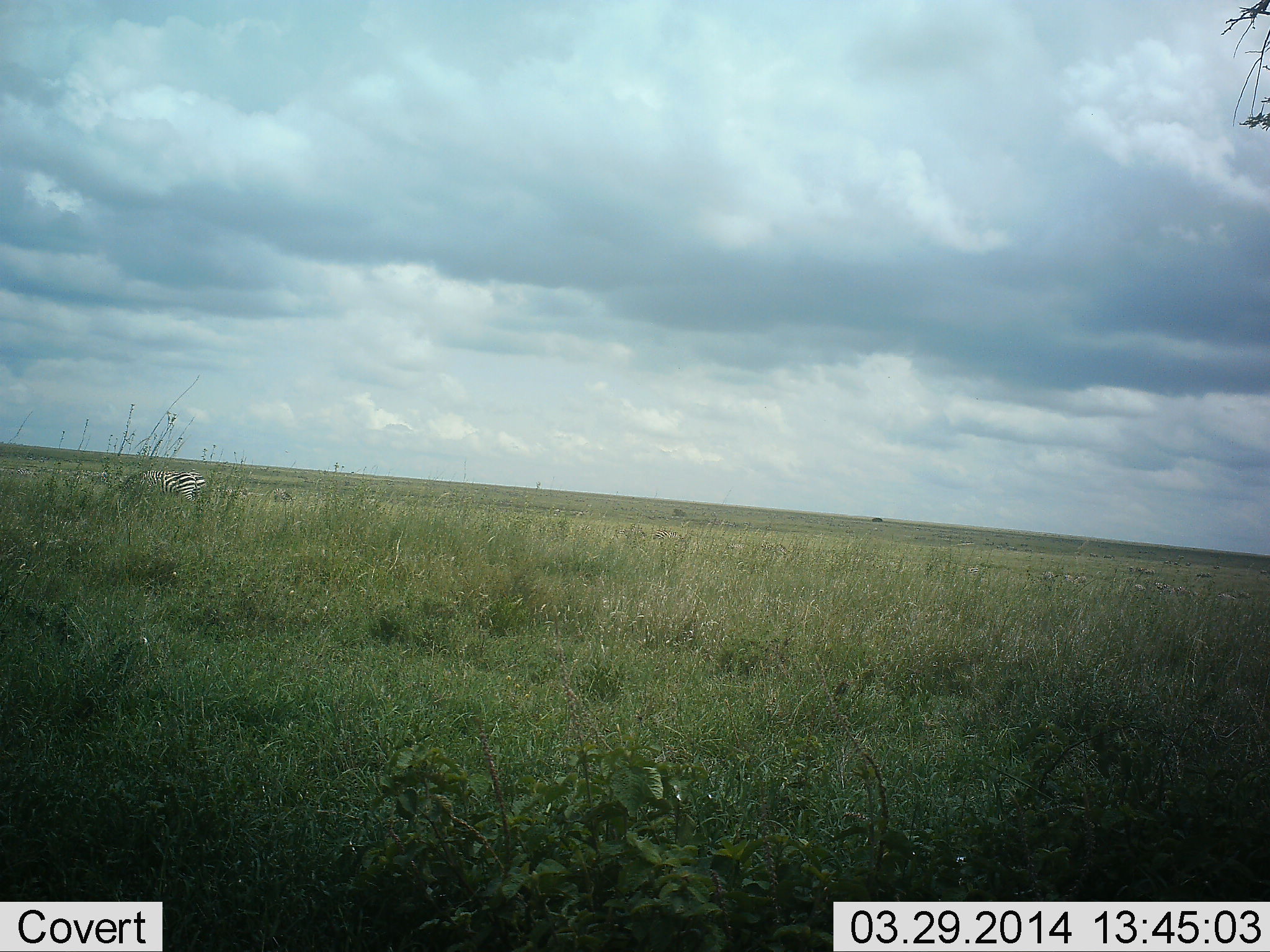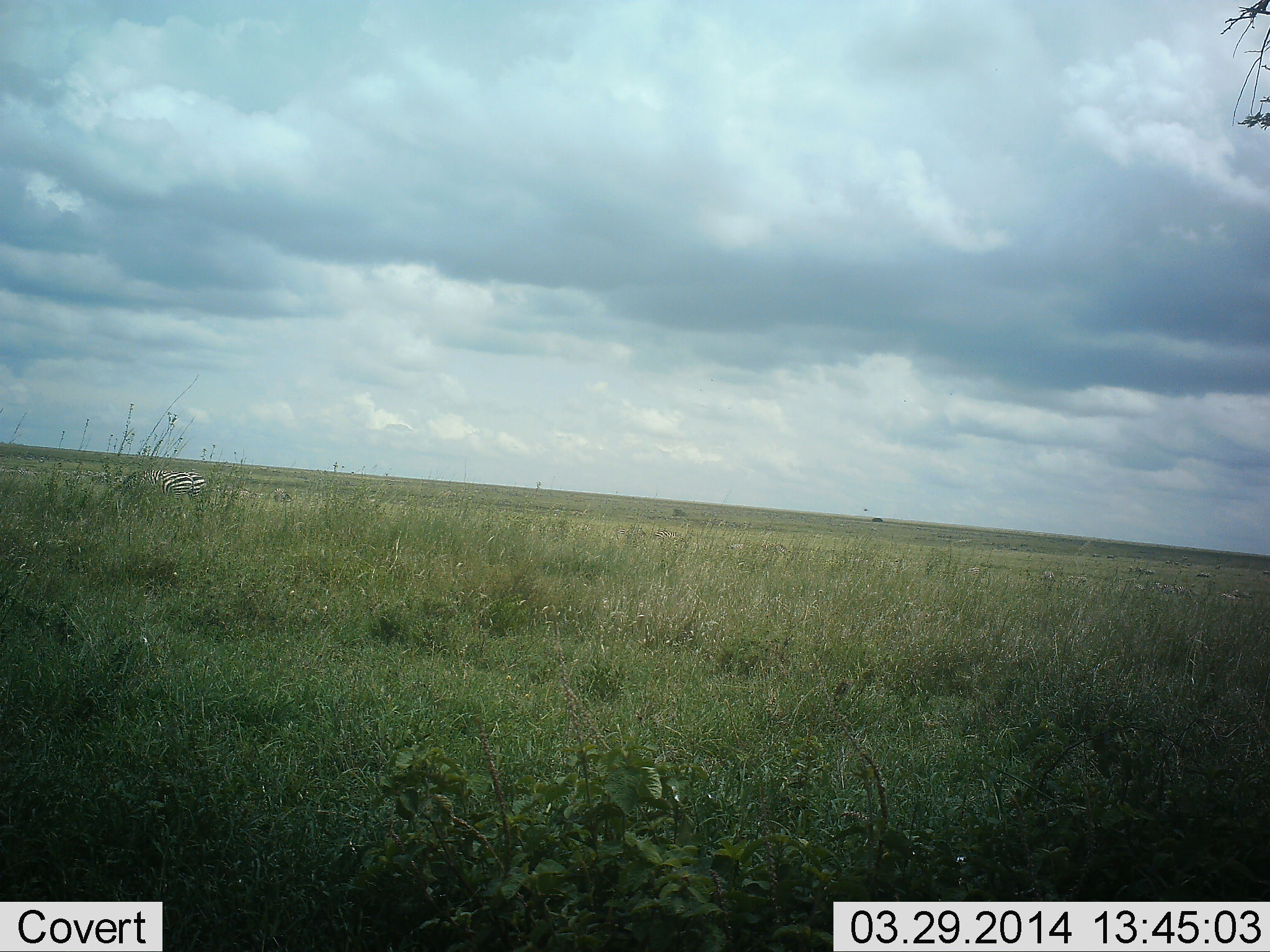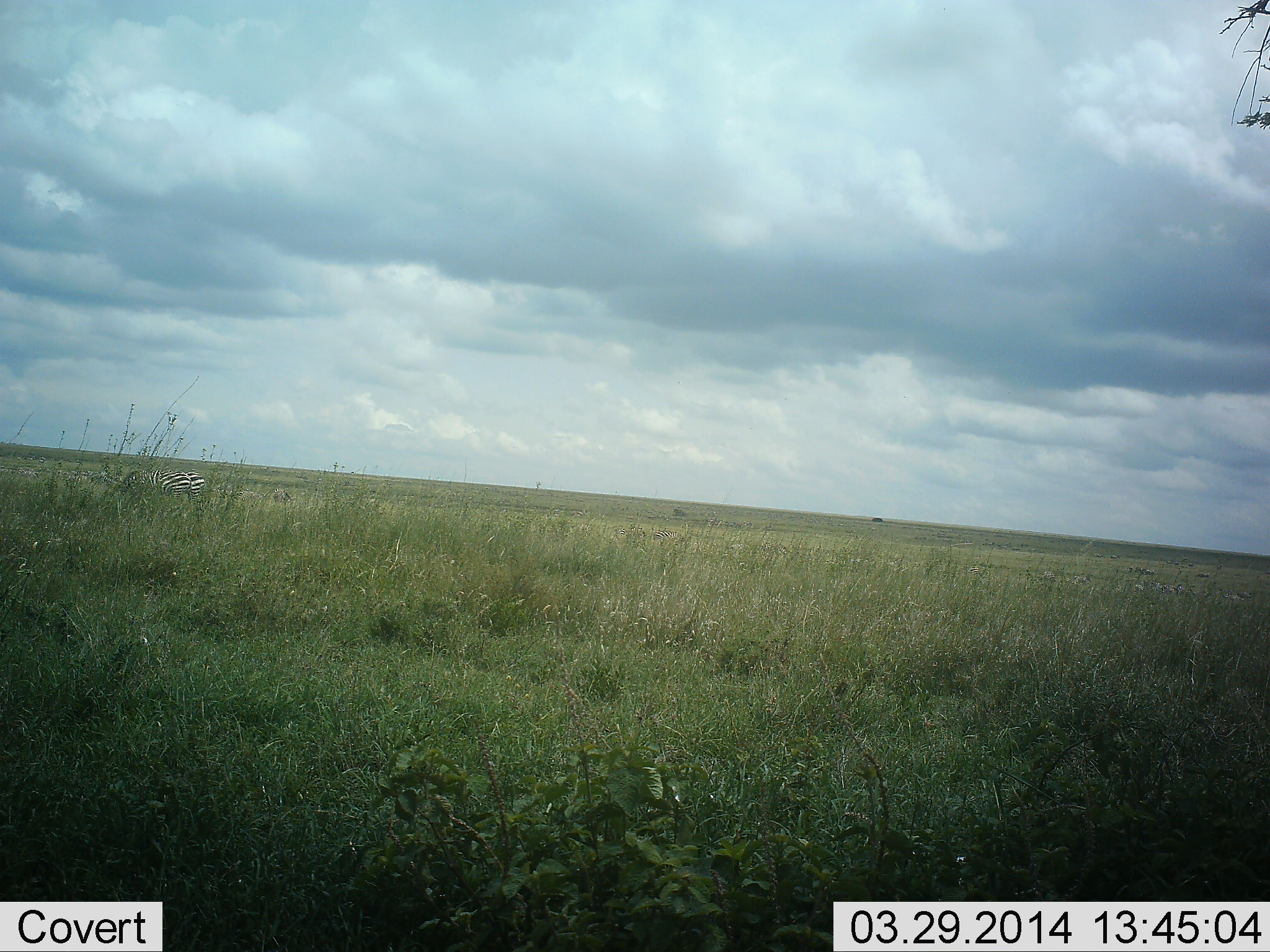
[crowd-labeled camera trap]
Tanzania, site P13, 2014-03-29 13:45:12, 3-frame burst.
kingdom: Animalia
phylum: Chordata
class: Mammalia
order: Perissodactyla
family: Equidae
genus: Equus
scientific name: Equus quagga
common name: plains zebra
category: zebra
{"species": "zebra (plains zebra) (Equus quagga)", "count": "2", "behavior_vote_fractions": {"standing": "40%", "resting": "0%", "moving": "20%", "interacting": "0%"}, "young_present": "0%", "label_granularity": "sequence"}